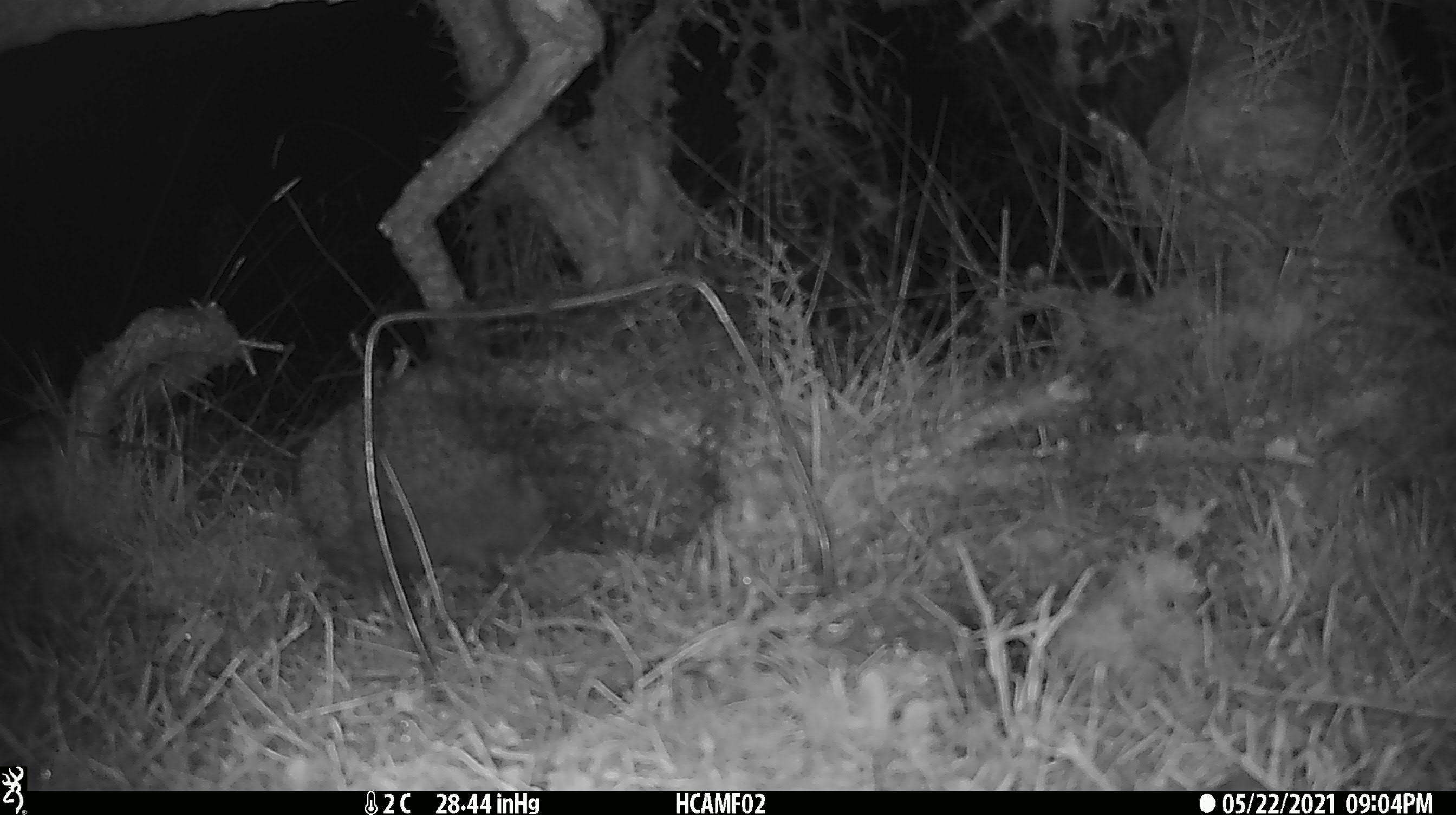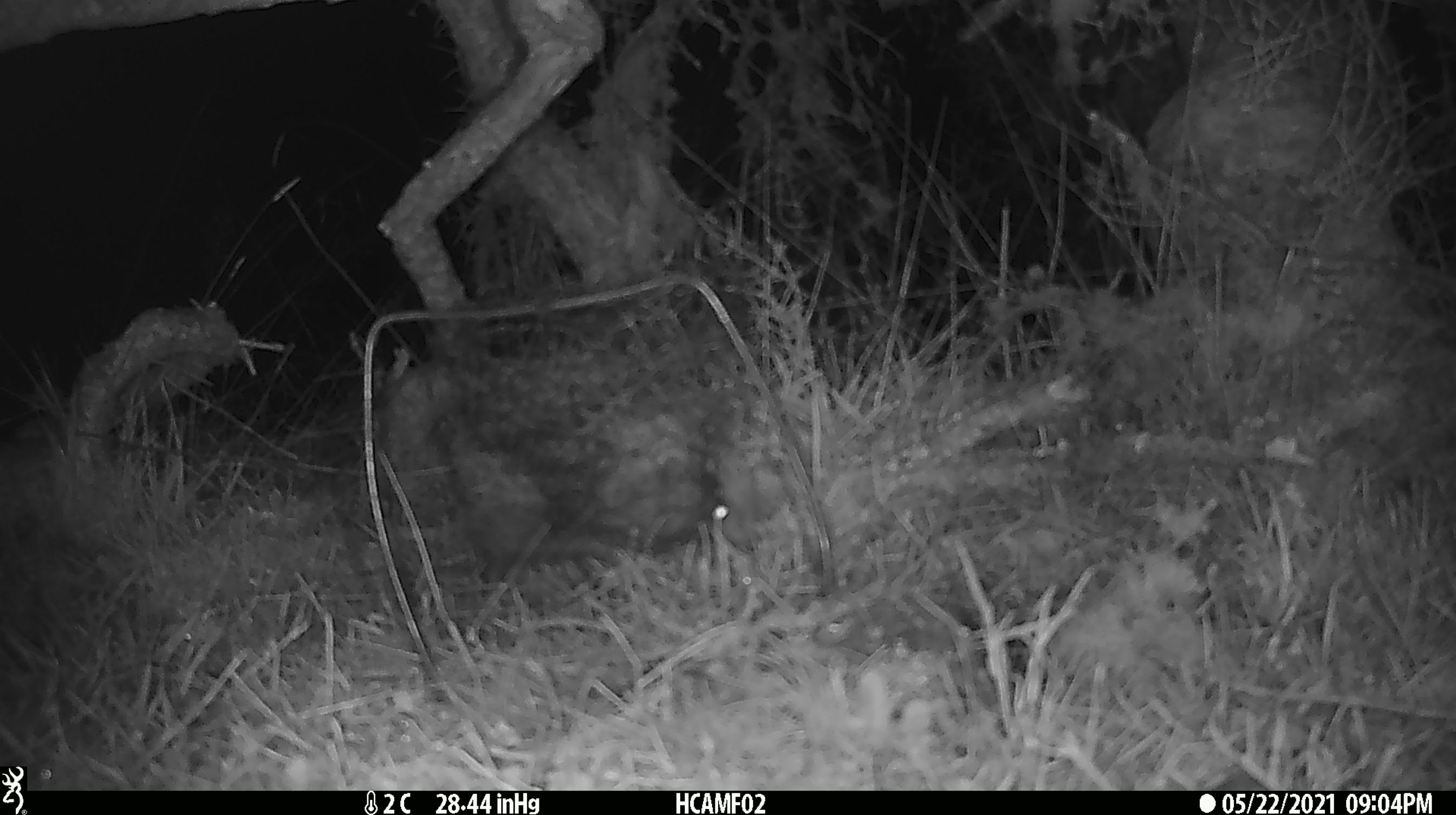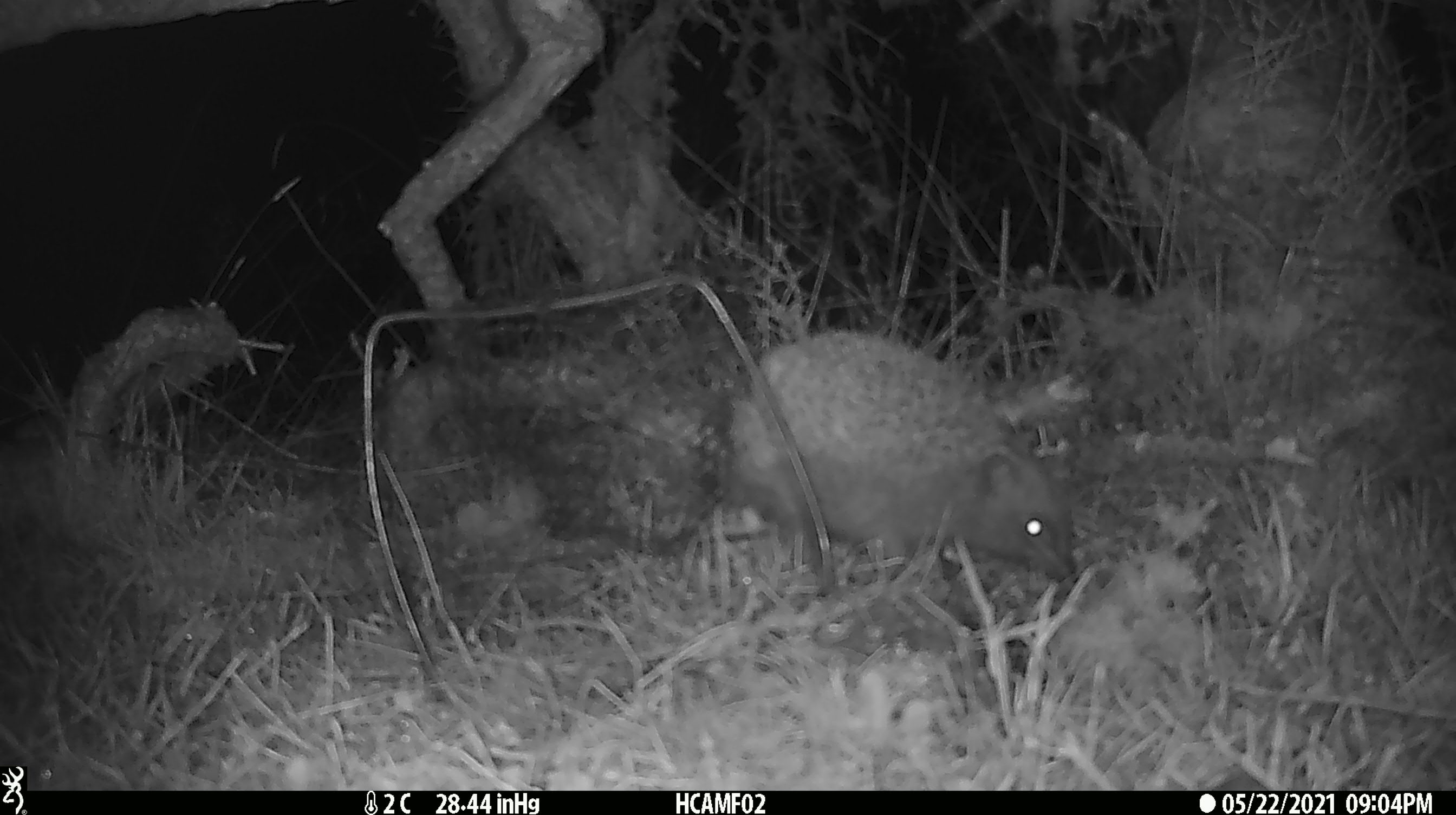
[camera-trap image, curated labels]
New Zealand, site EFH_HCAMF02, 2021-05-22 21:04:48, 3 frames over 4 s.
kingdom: Animalia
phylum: Chordata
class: Mammalia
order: Eulipotyphla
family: Erinaceidae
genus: Erinaceus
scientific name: Erinaceus europaeus europaeus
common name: european hedgehog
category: hedgehog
Hedgehog (european hedgehog) (Erinaceus europaeus europaeus).